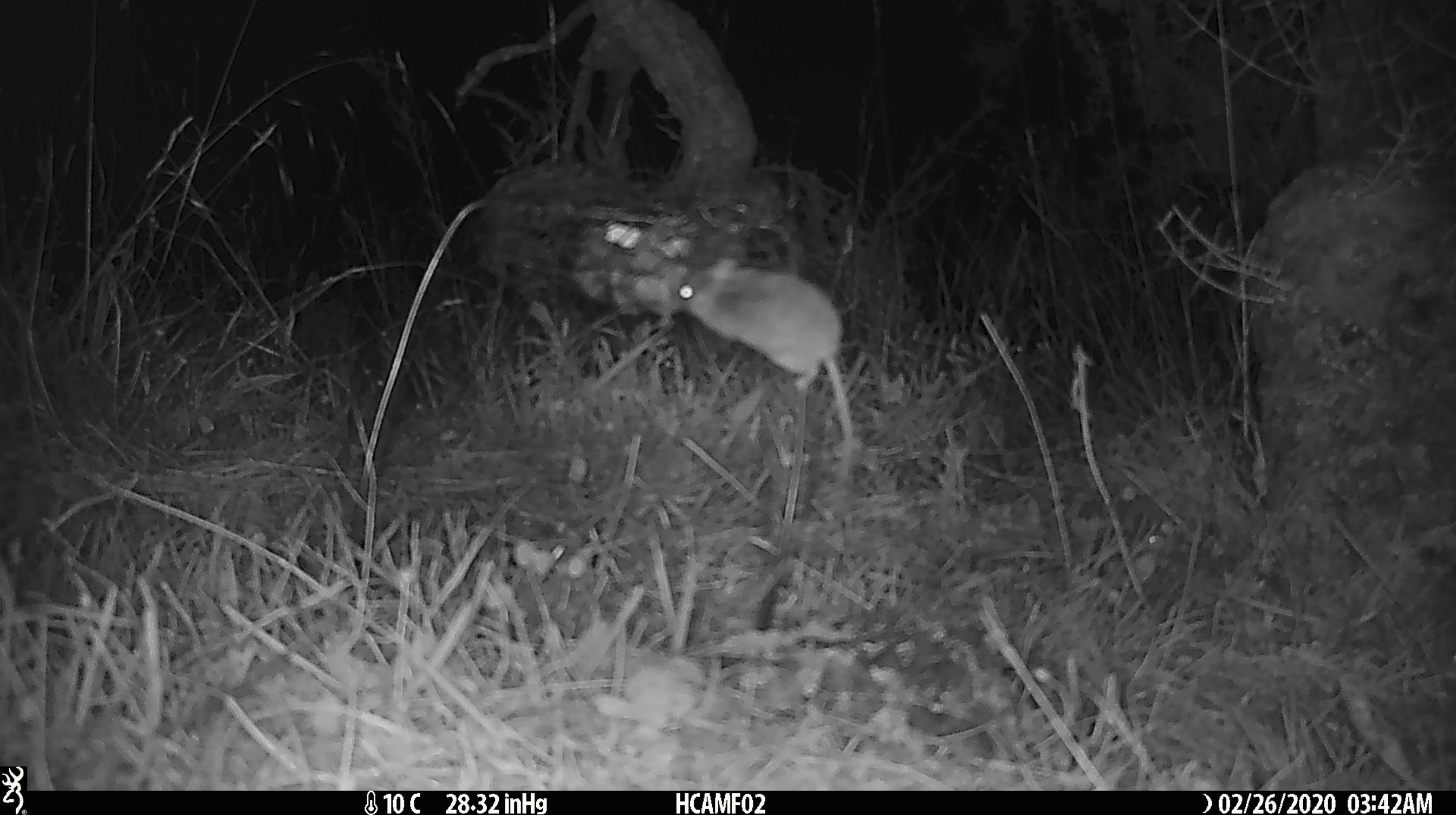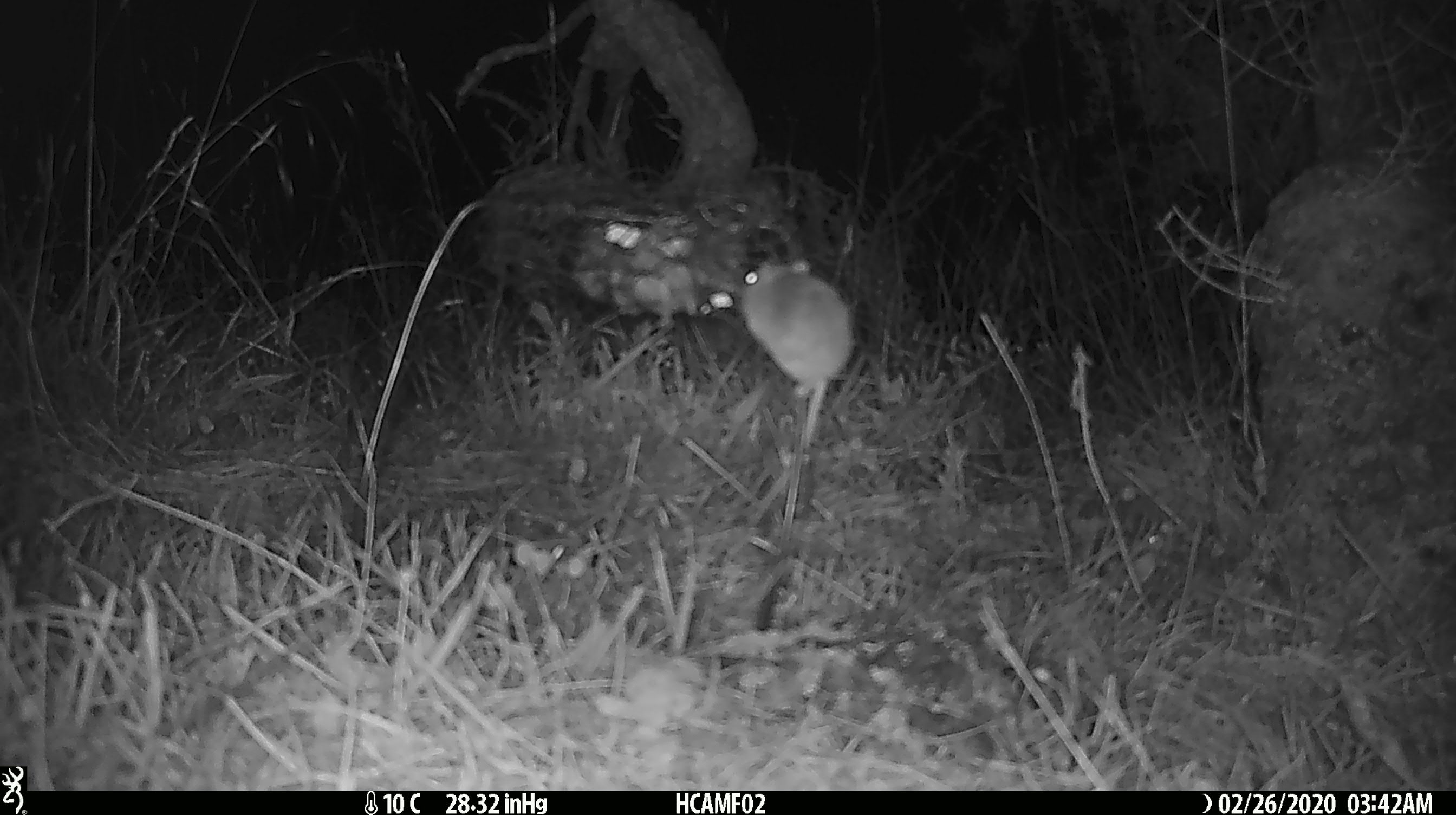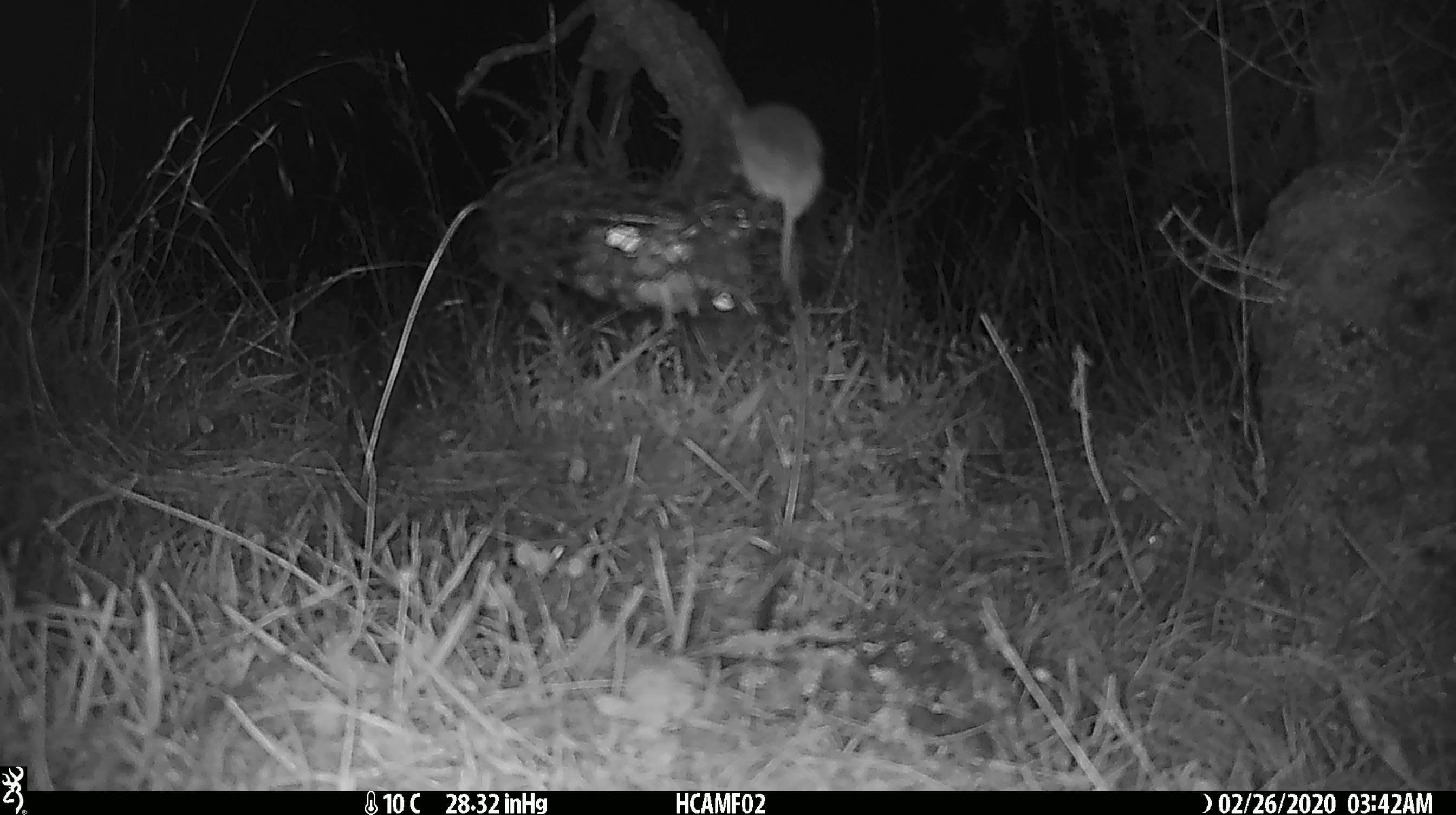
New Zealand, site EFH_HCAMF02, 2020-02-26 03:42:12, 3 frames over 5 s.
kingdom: Animalia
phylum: Chordata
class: Mammalia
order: Rodentia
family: Muridae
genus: Mus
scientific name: Mus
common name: mouse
Mouse (Mus).